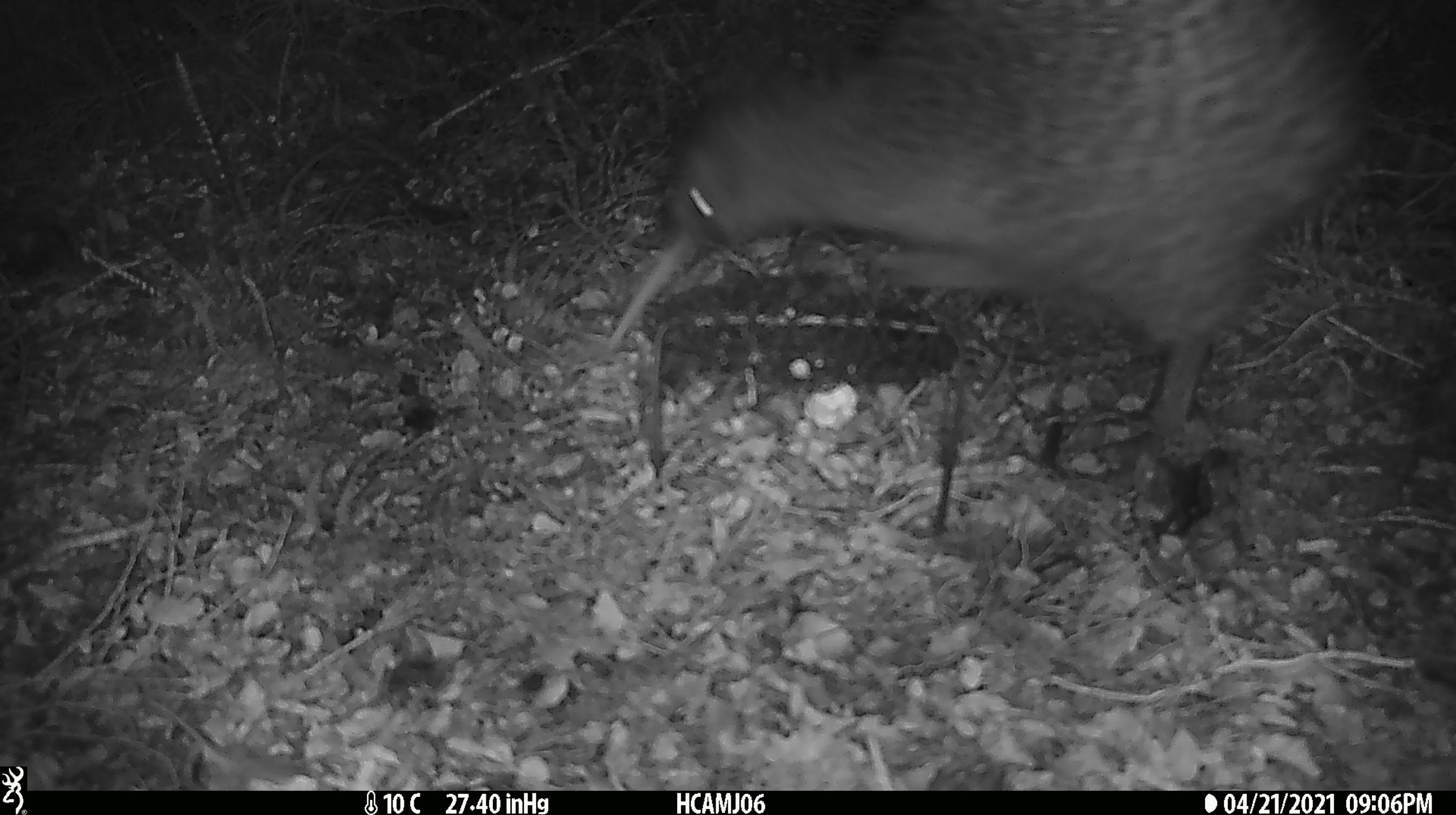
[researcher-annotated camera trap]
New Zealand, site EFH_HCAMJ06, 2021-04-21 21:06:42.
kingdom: Animalia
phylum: Chordata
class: Aves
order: Apterygiformes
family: Apterygidae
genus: Apteryx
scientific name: Apteryx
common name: kiwi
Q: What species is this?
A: Kiwi (Apteryx).